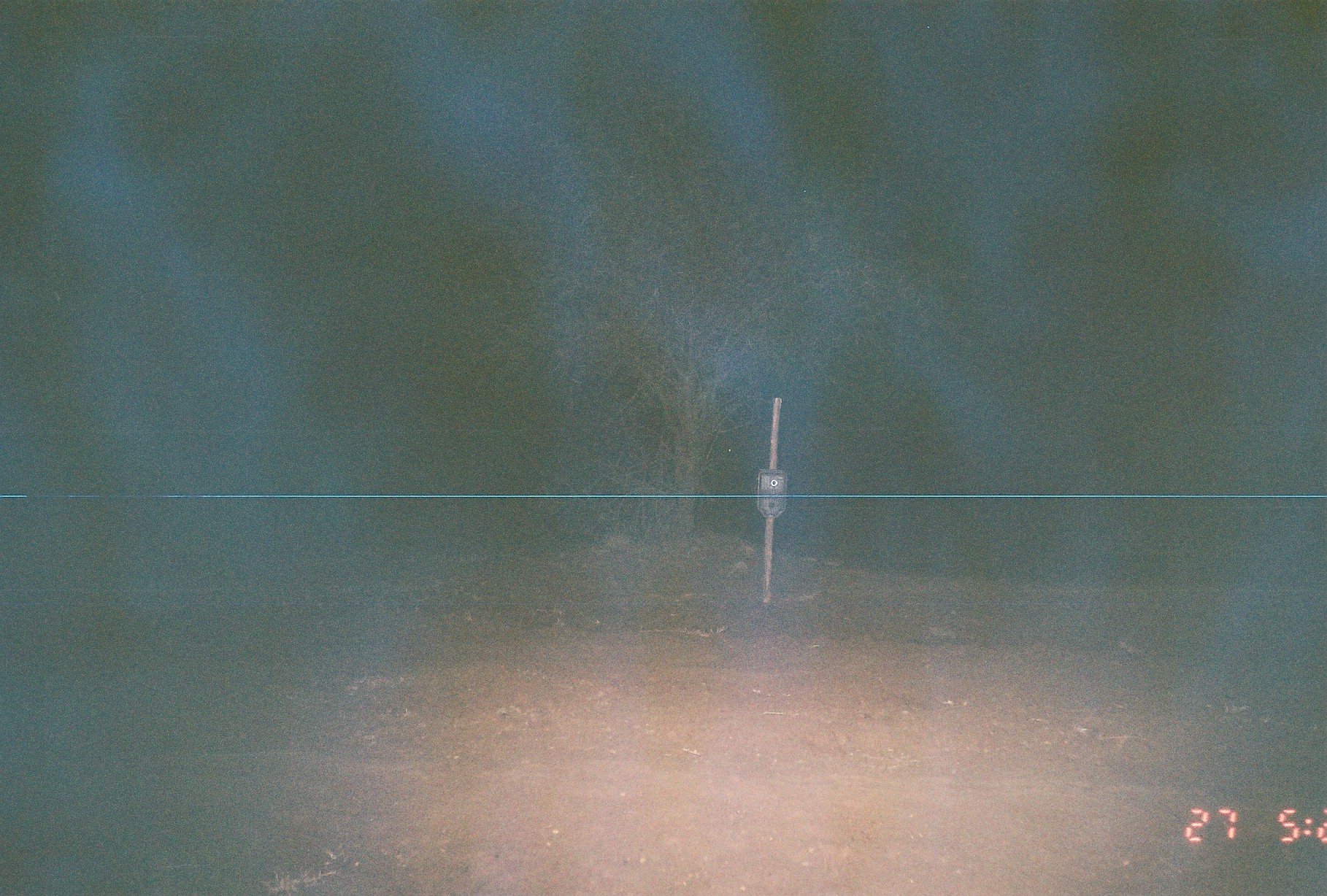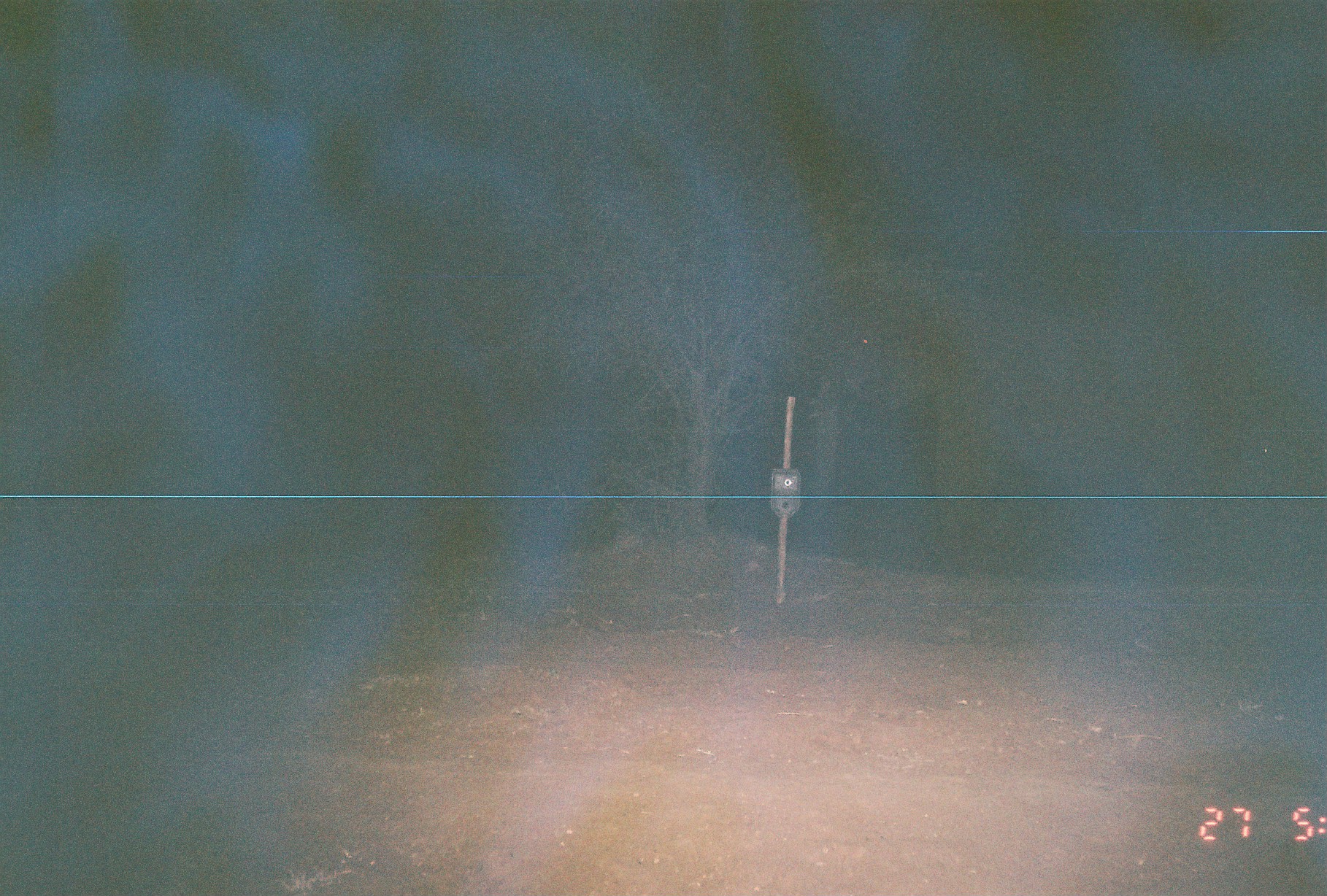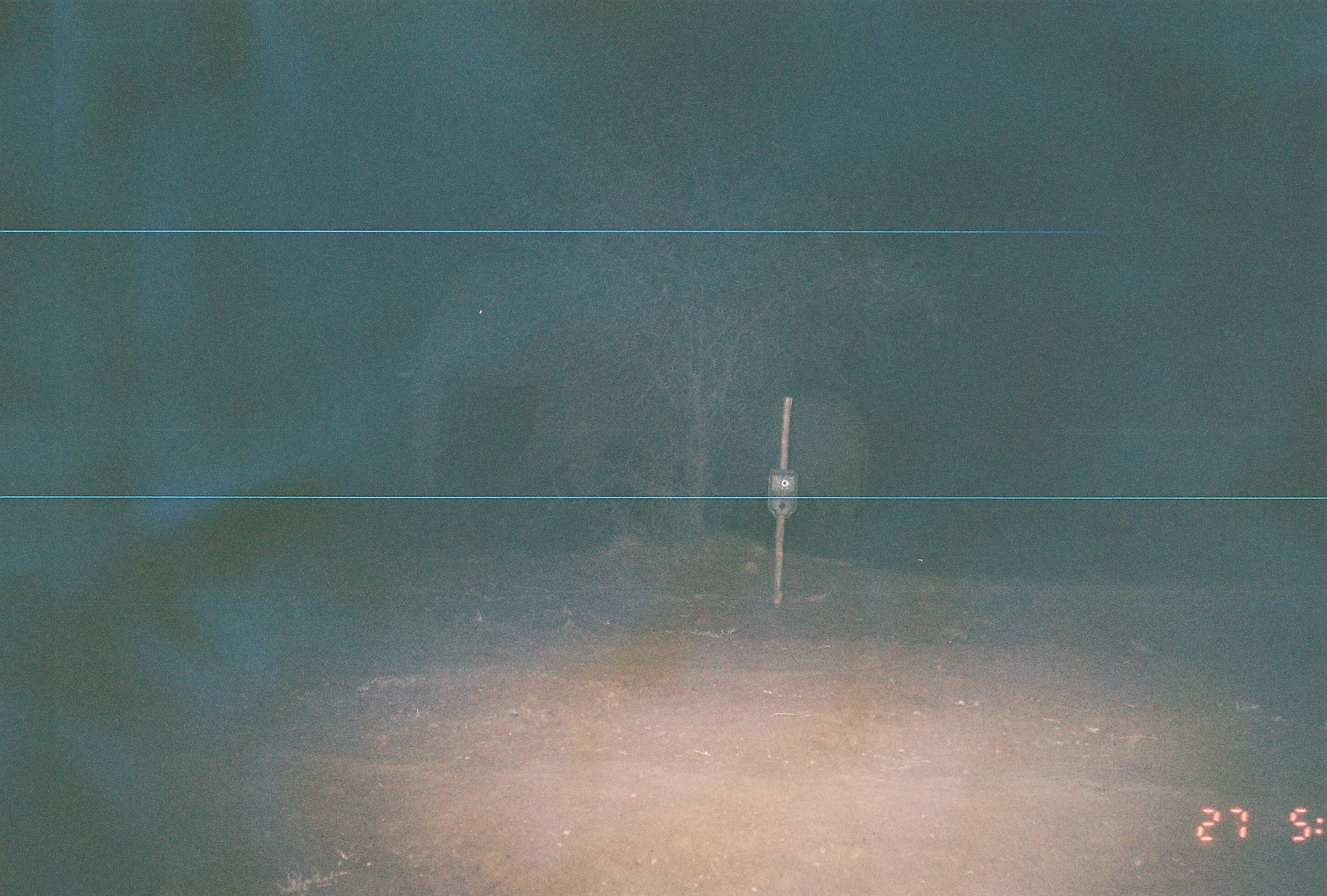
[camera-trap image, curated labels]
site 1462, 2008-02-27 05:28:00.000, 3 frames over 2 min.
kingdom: Animalia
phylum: Chordata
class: Mammalia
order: Proboscidea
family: Elephantidae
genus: Loxodonta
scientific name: Loxodonta africana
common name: african bush elephant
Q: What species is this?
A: Loxodonta africana (african bush elephant).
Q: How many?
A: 1.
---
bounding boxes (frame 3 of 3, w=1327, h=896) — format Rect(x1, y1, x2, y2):
loxodonta africana: Rect(396, 242, 806, 522); Rect(742, 390, 872, 526)